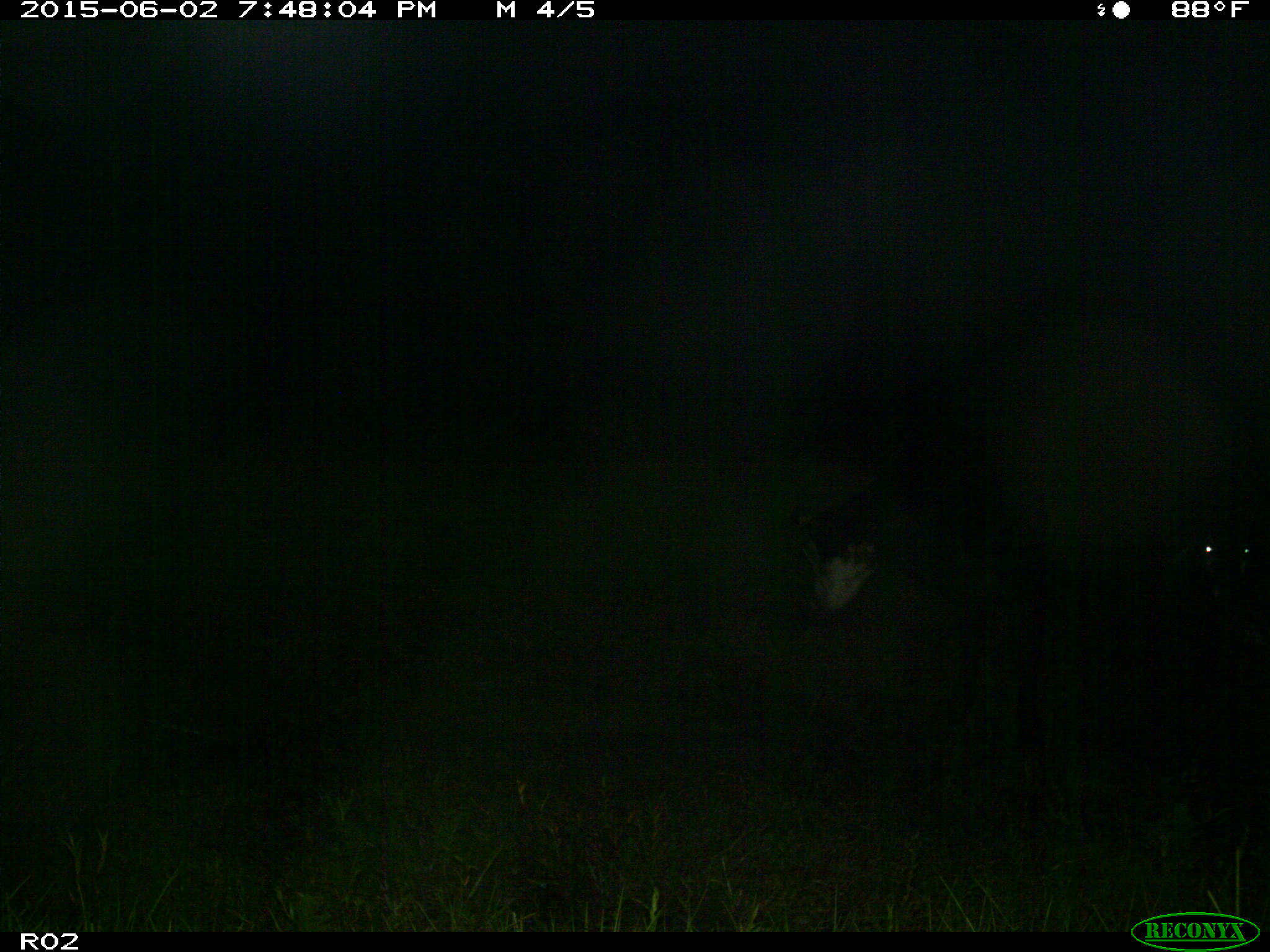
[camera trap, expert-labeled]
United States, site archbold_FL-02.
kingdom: Animalia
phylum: Chordata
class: Mammalia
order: Artiodactyla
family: Bovidae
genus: Bos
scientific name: Bos taurus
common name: domestic cow